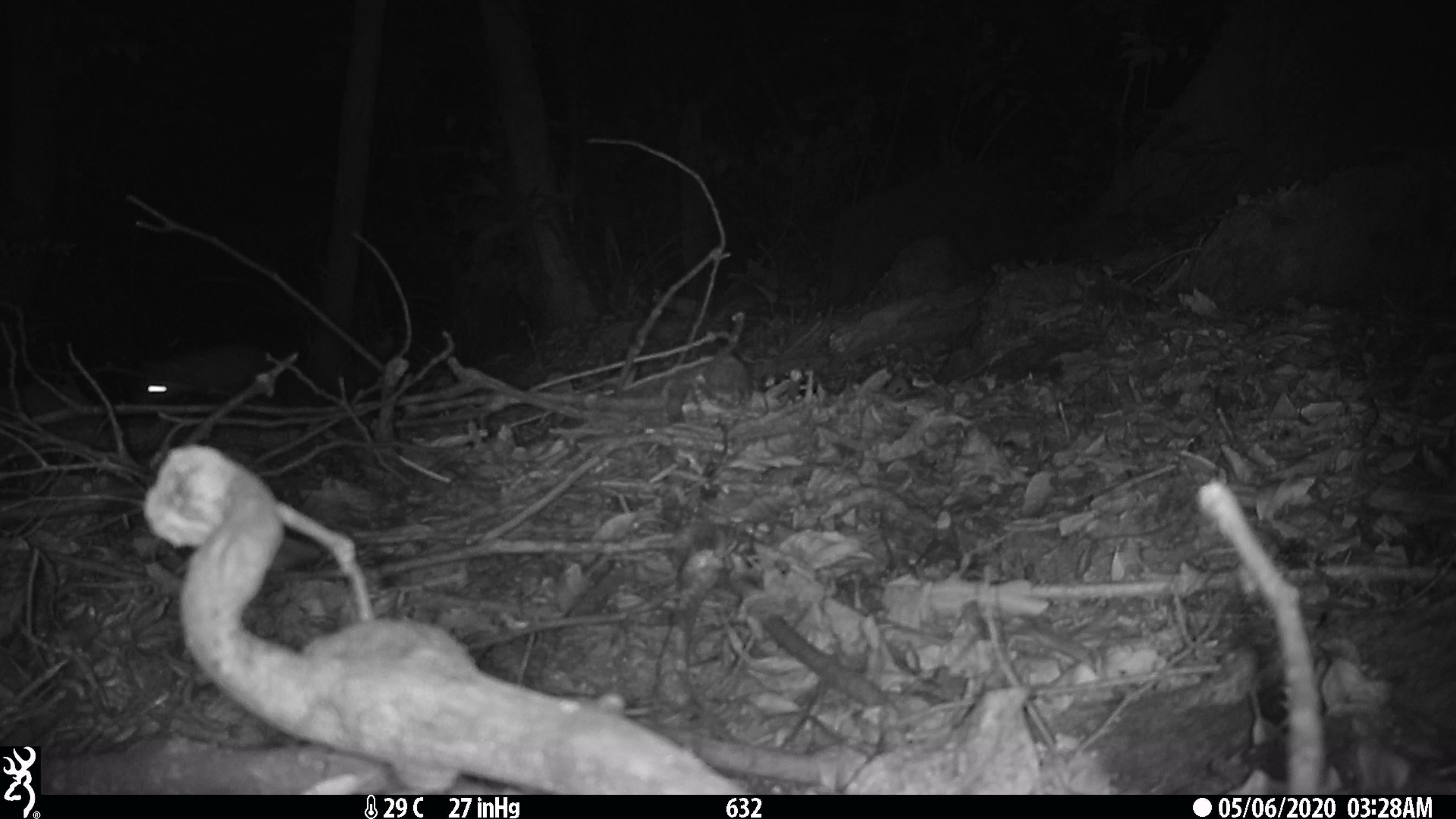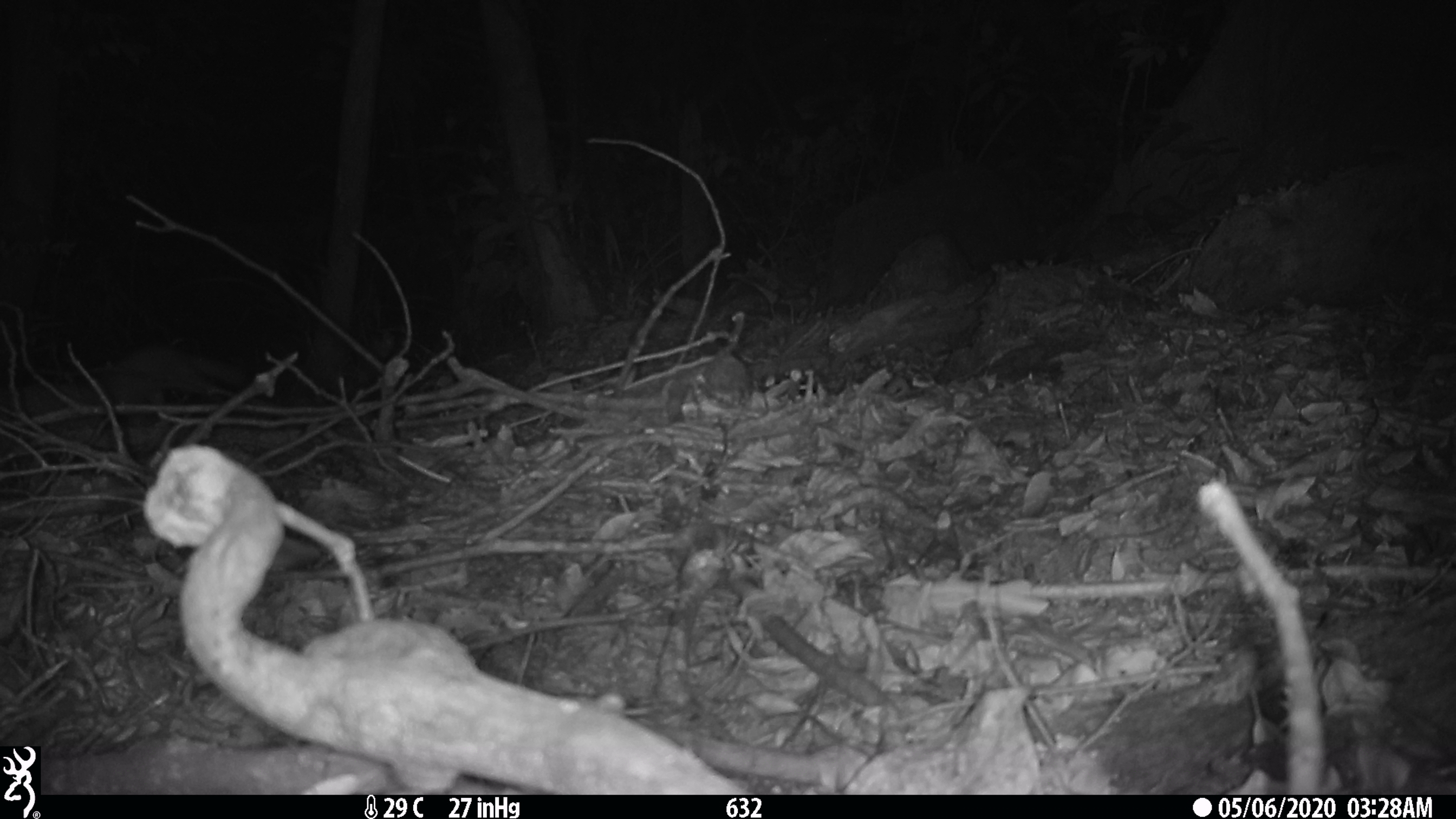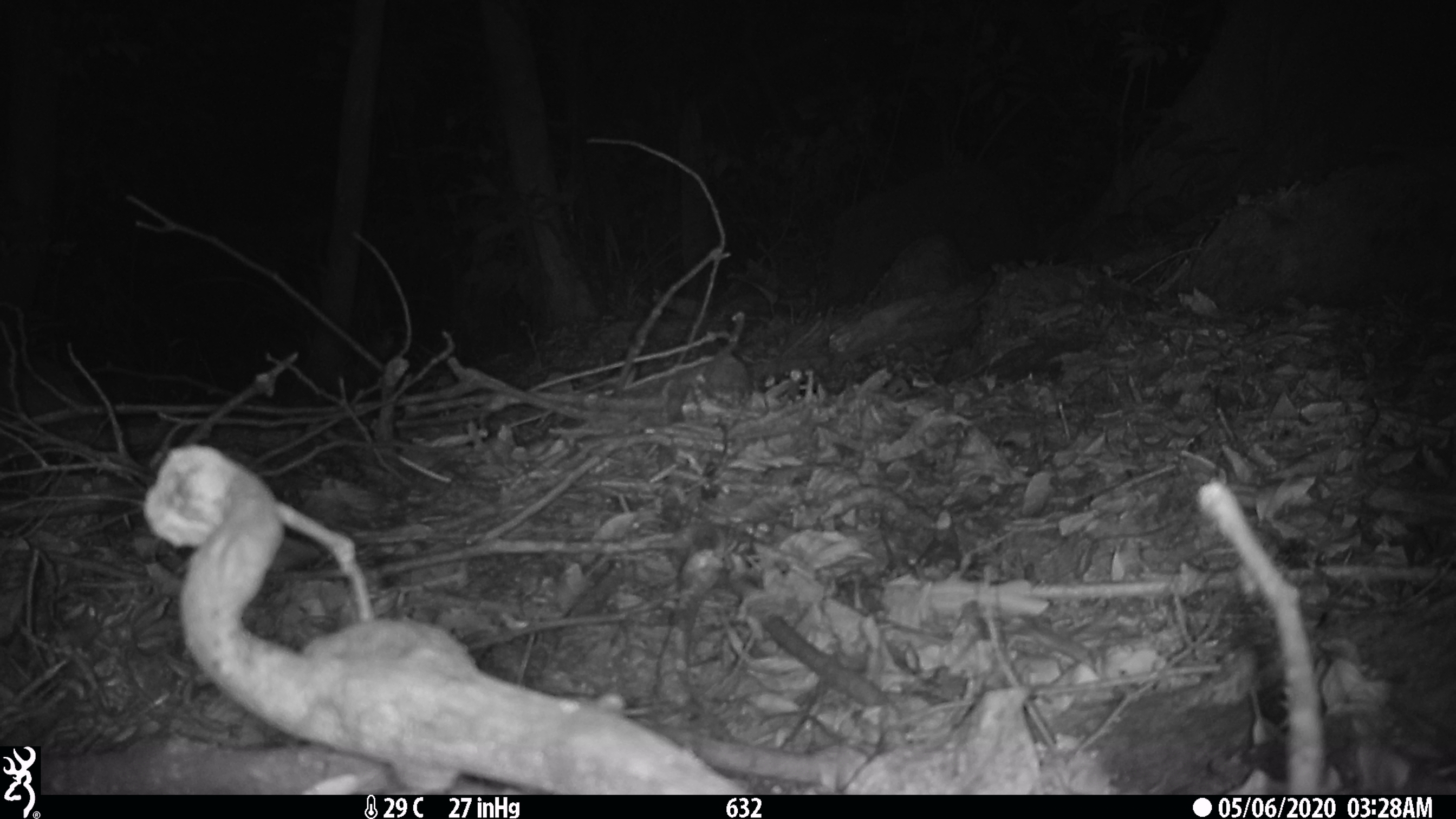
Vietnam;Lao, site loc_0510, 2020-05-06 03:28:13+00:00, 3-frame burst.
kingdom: Animalia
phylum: Chordata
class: Mammalia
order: Carnivora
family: Mustelidae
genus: Melogale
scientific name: Melogale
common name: ferret badger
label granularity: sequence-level